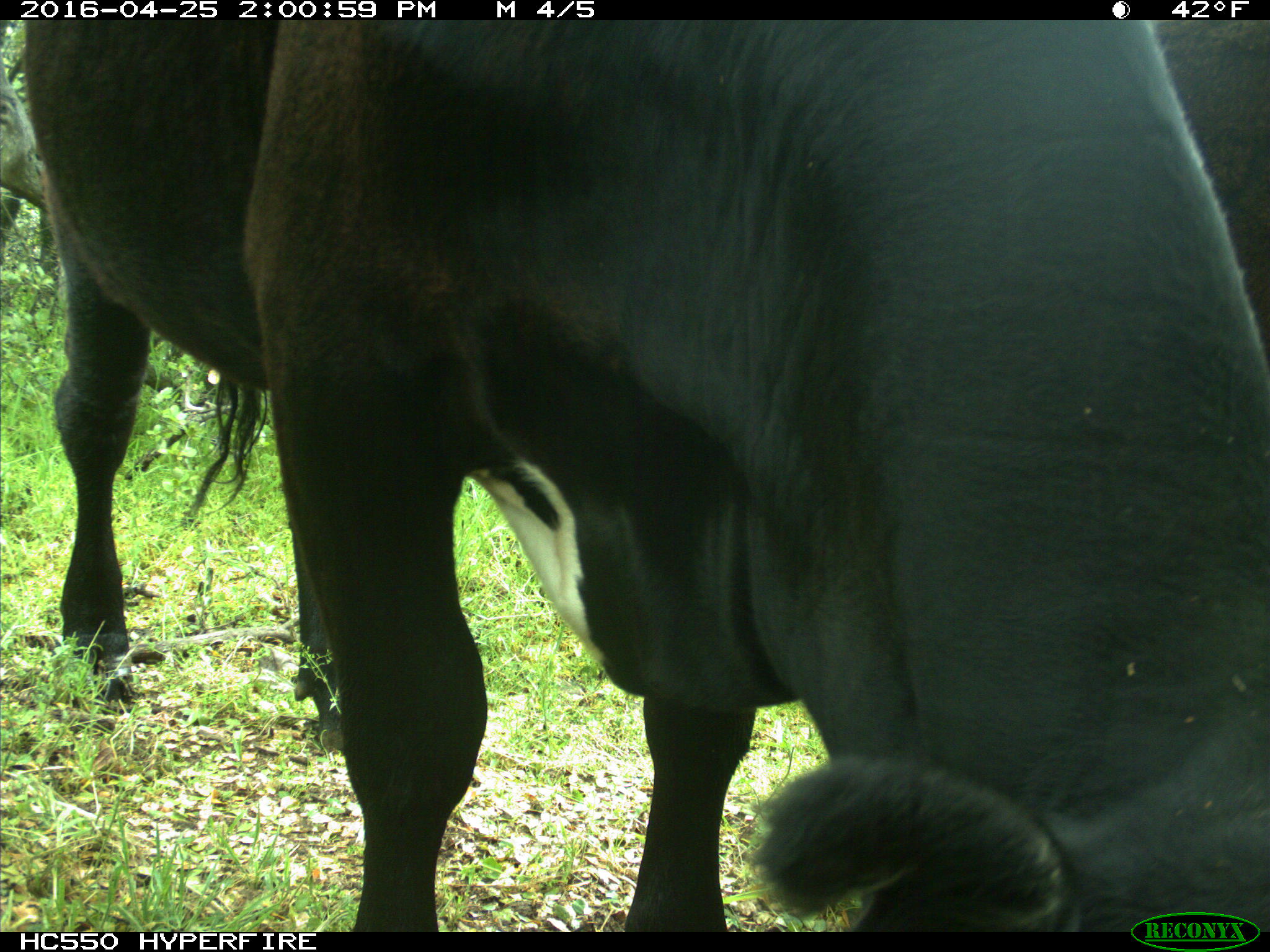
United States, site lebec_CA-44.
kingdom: Animalia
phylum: Chordata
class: Mammalia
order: Artiodactyla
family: Bovidae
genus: Bos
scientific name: Bos taurus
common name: domestic cow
Bos taurus (domestic cow).